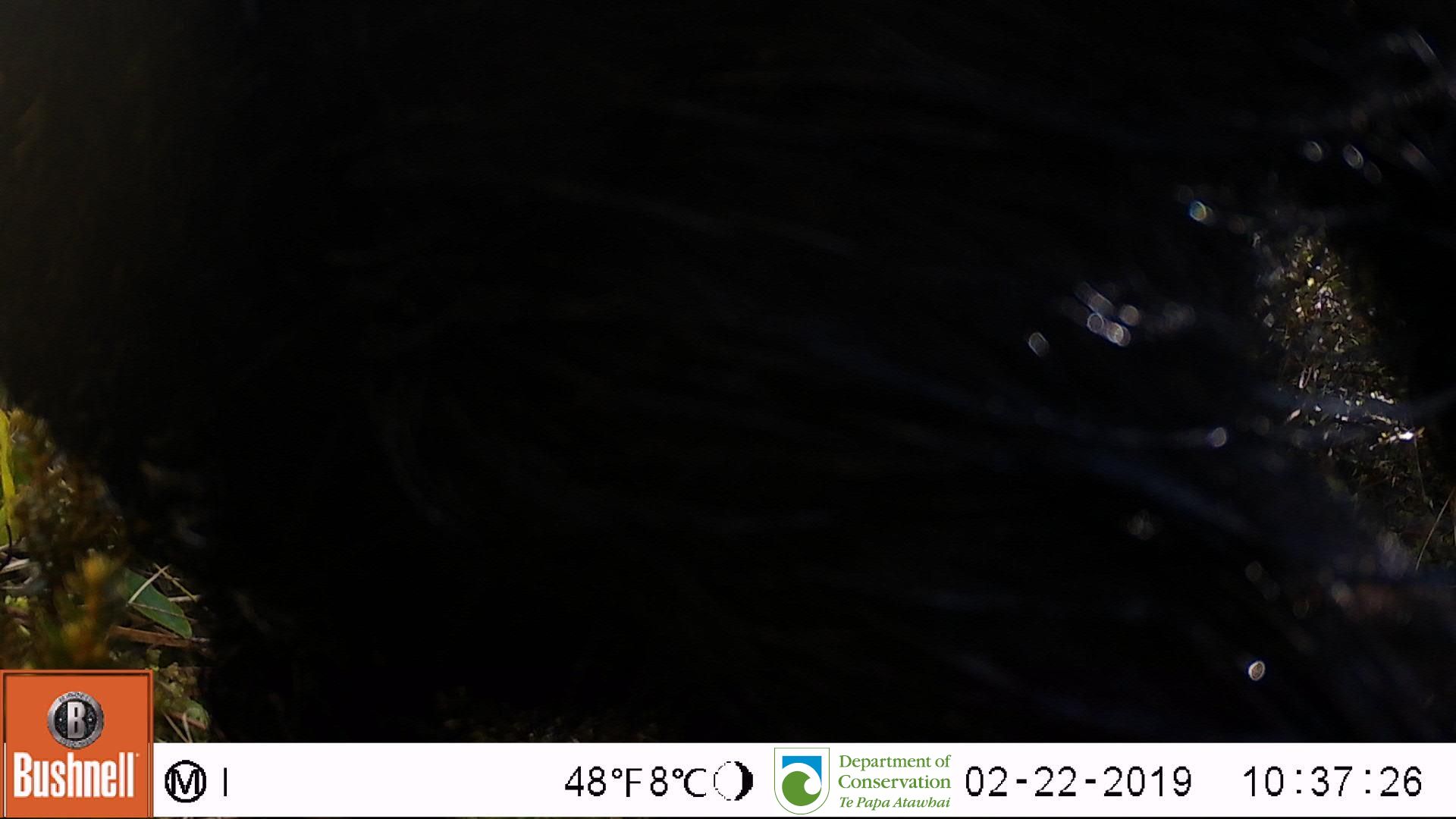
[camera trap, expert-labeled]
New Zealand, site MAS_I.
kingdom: Animalia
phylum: Chordata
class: Mammalia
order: Artiodactyla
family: Suidae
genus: Sus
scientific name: Sus scrofa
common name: pig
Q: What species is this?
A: Pig (Sus scrofa).